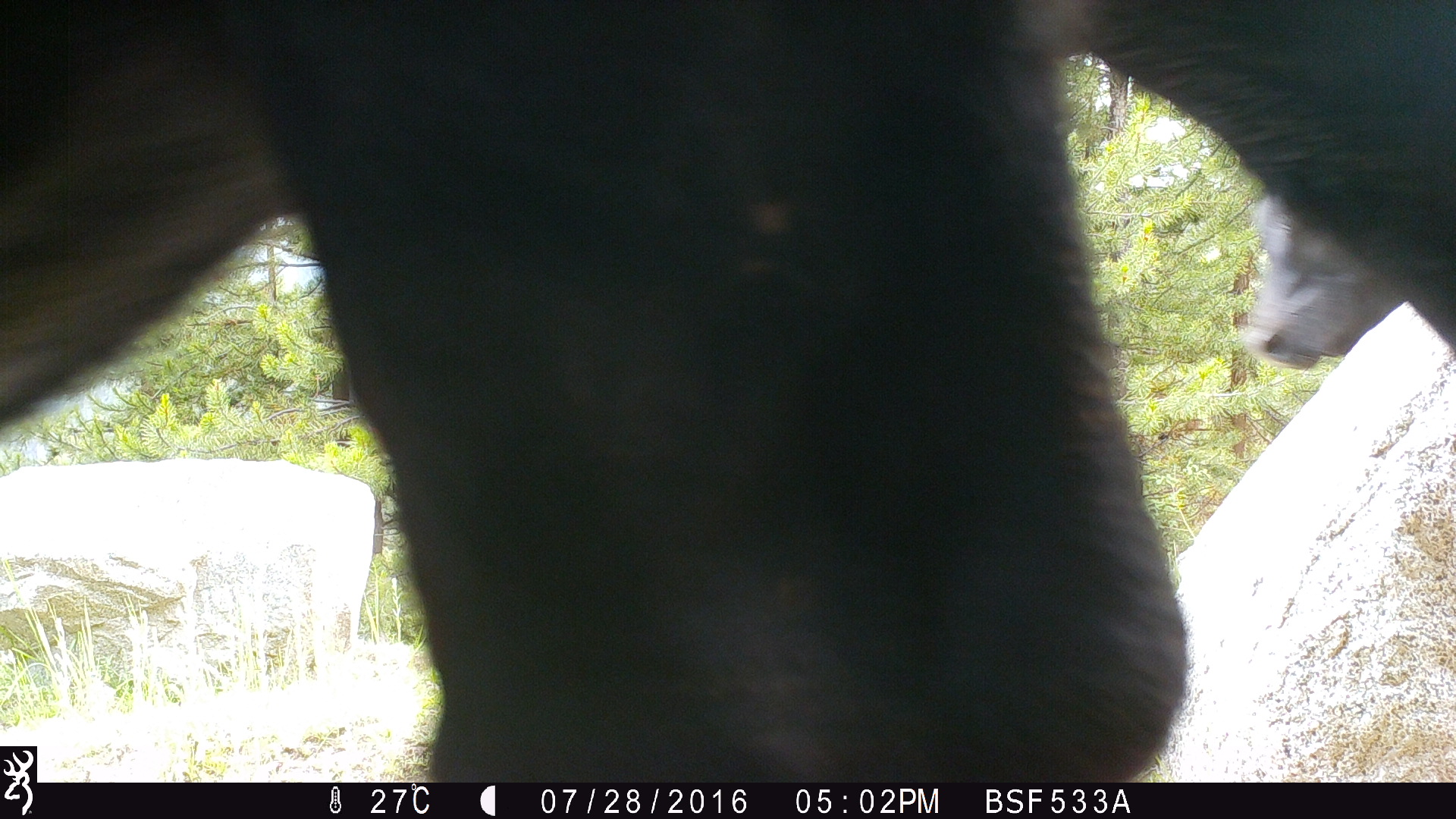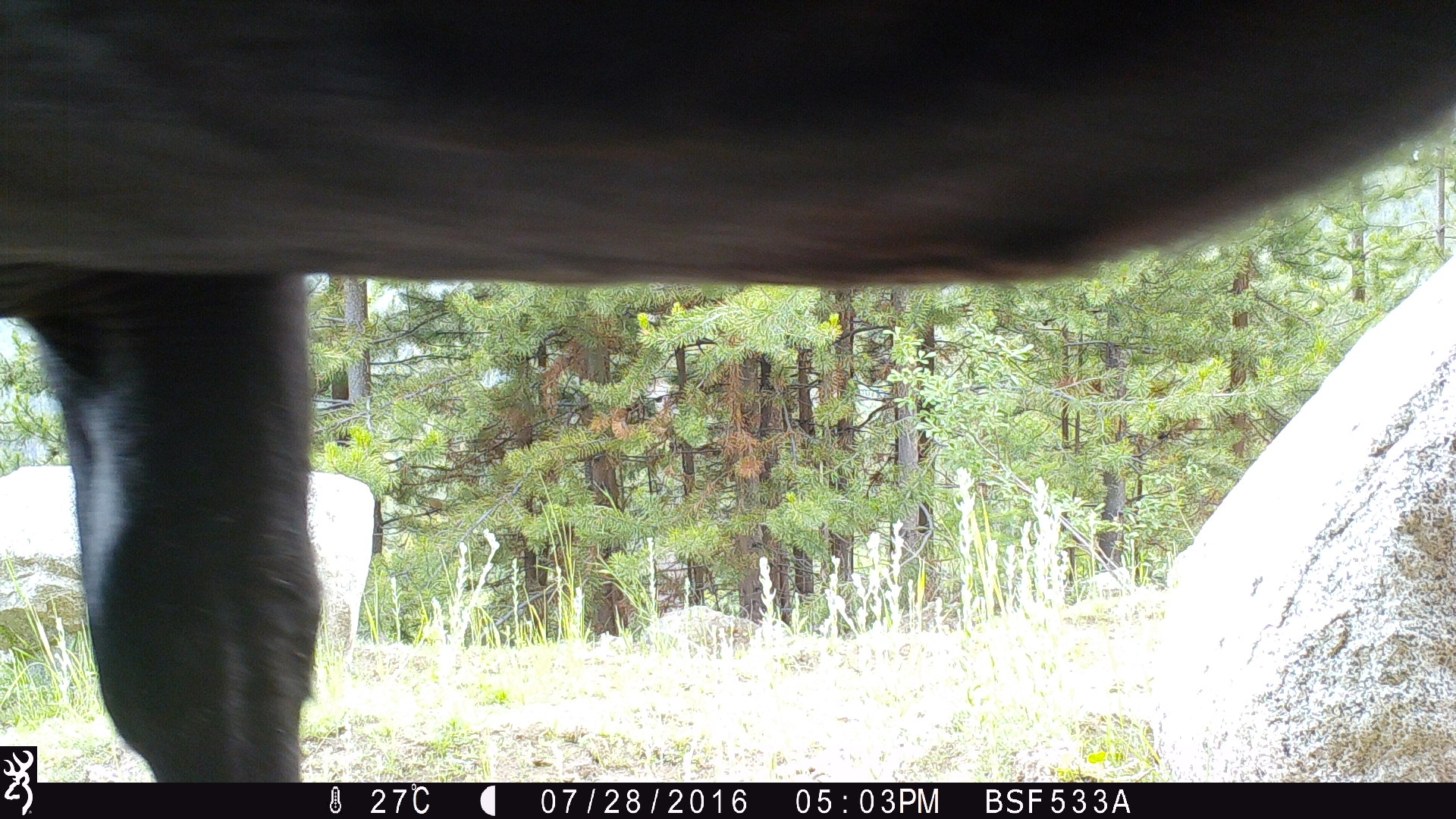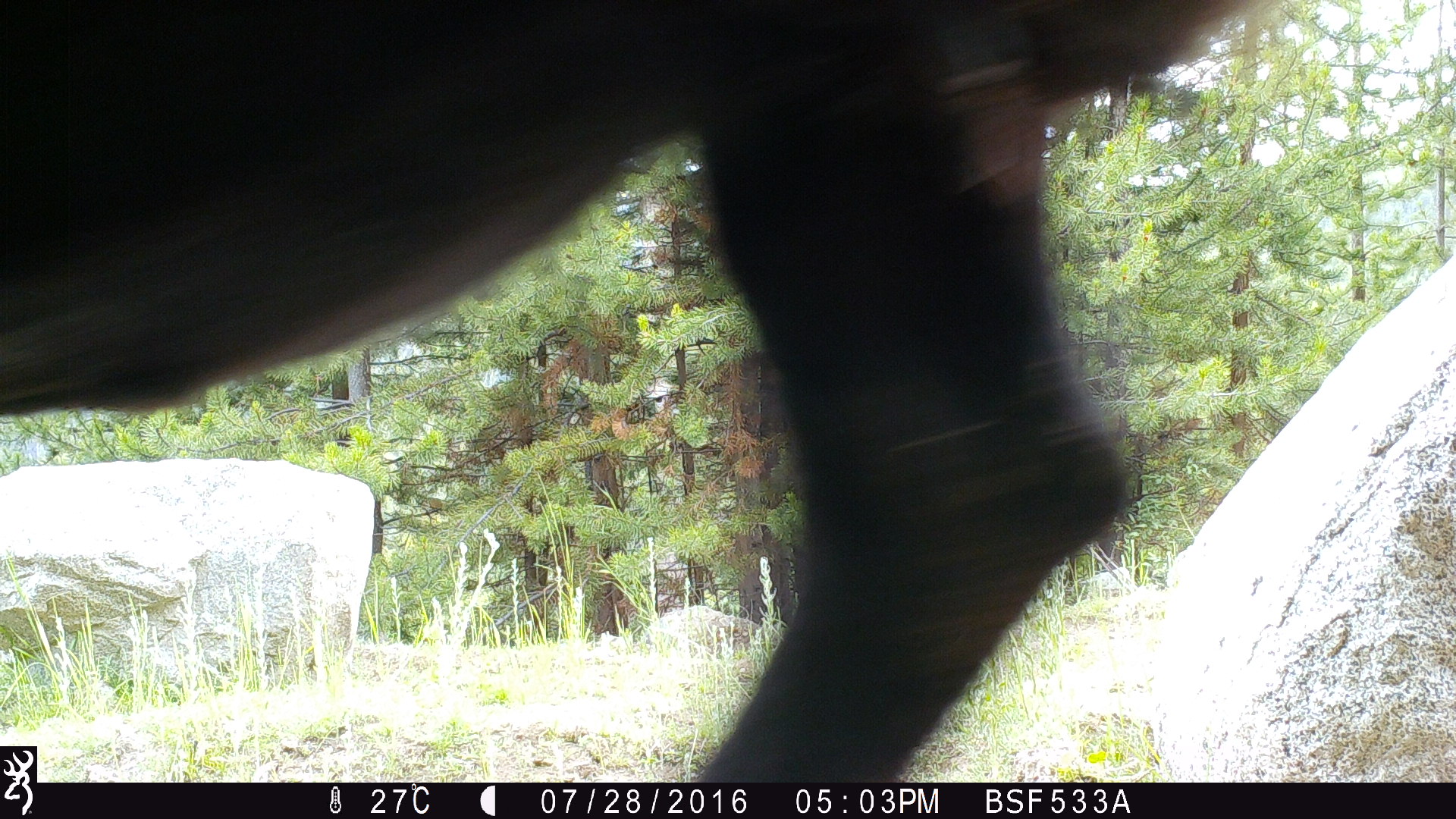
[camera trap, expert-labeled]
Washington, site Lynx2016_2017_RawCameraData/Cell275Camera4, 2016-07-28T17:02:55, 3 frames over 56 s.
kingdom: Animalia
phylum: Chordata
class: Mammalia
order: Artiodactyla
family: Bovidae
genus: Bos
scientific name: Bos taurus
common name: domestic cattle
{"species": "domestic cattle (Bos taurus)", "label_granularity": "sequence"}